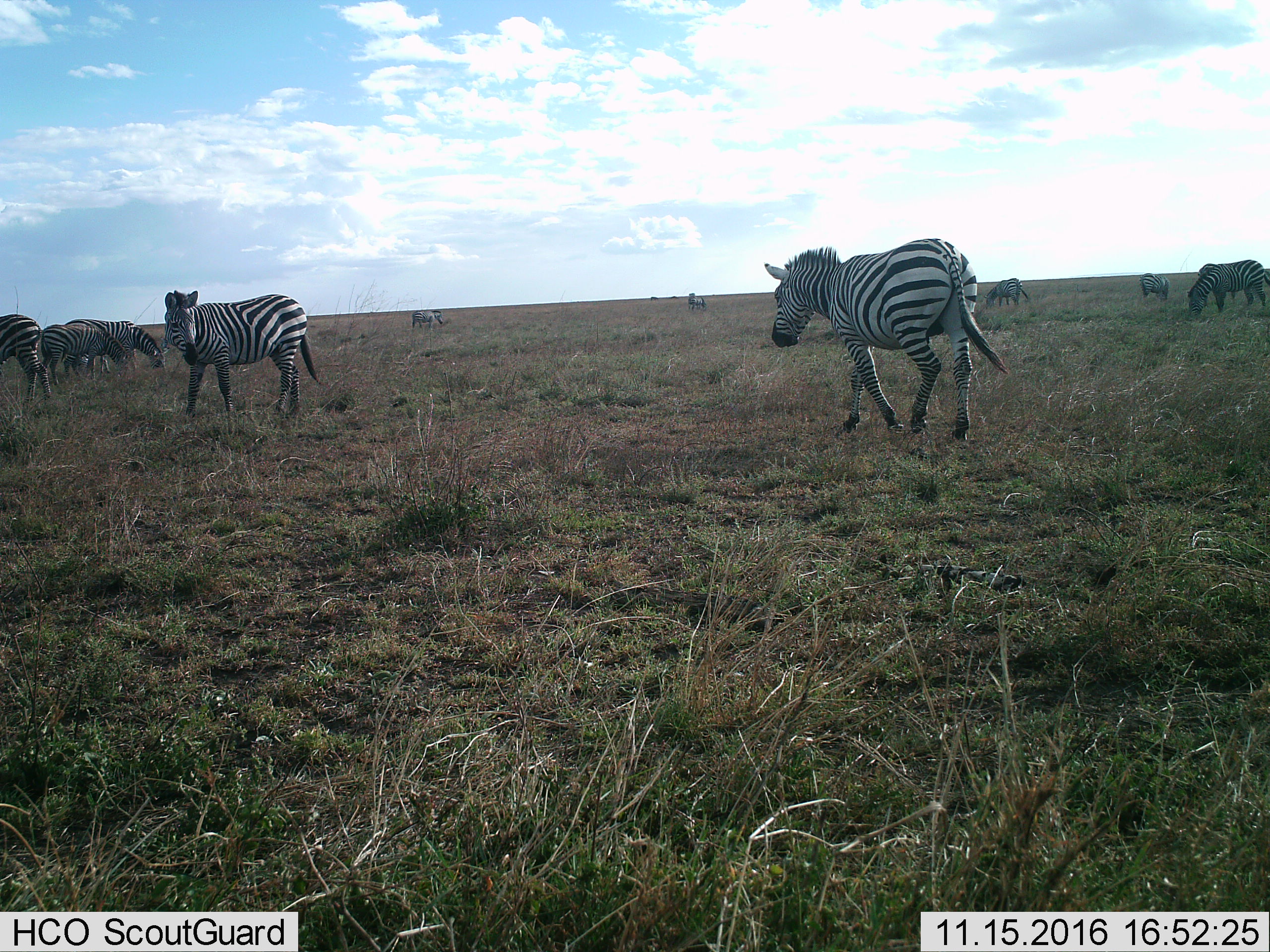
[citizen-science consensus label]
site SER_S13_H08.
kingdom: Animalia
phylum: Chordata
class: Mammalia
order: Perissodactyla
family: Equidae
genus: Equus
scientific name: Equus quagga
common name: plains zebra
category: zebraplains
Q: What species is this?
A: Zebraplains (plains zebra) (Equus quagga).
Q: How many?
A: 11-50.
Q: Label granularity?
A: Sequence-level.